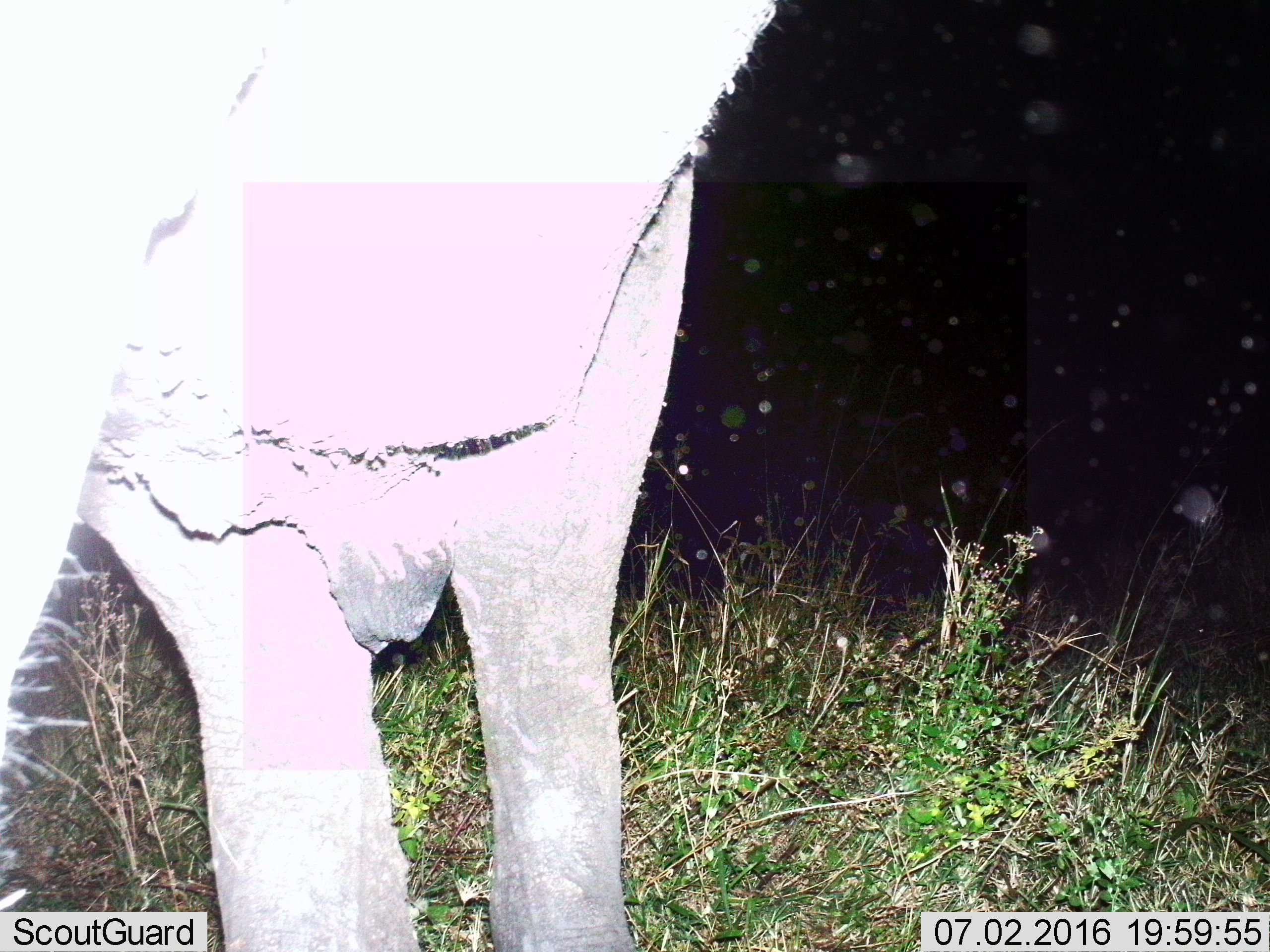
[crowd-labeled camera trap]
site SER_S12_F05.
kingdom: Animalia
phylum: Chordata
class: Mammalia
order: Proboscidea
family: Elephantidae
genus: Loxodonta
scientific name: Loxodonta africana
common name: african bush elephant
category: elephant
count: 1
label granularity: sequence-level